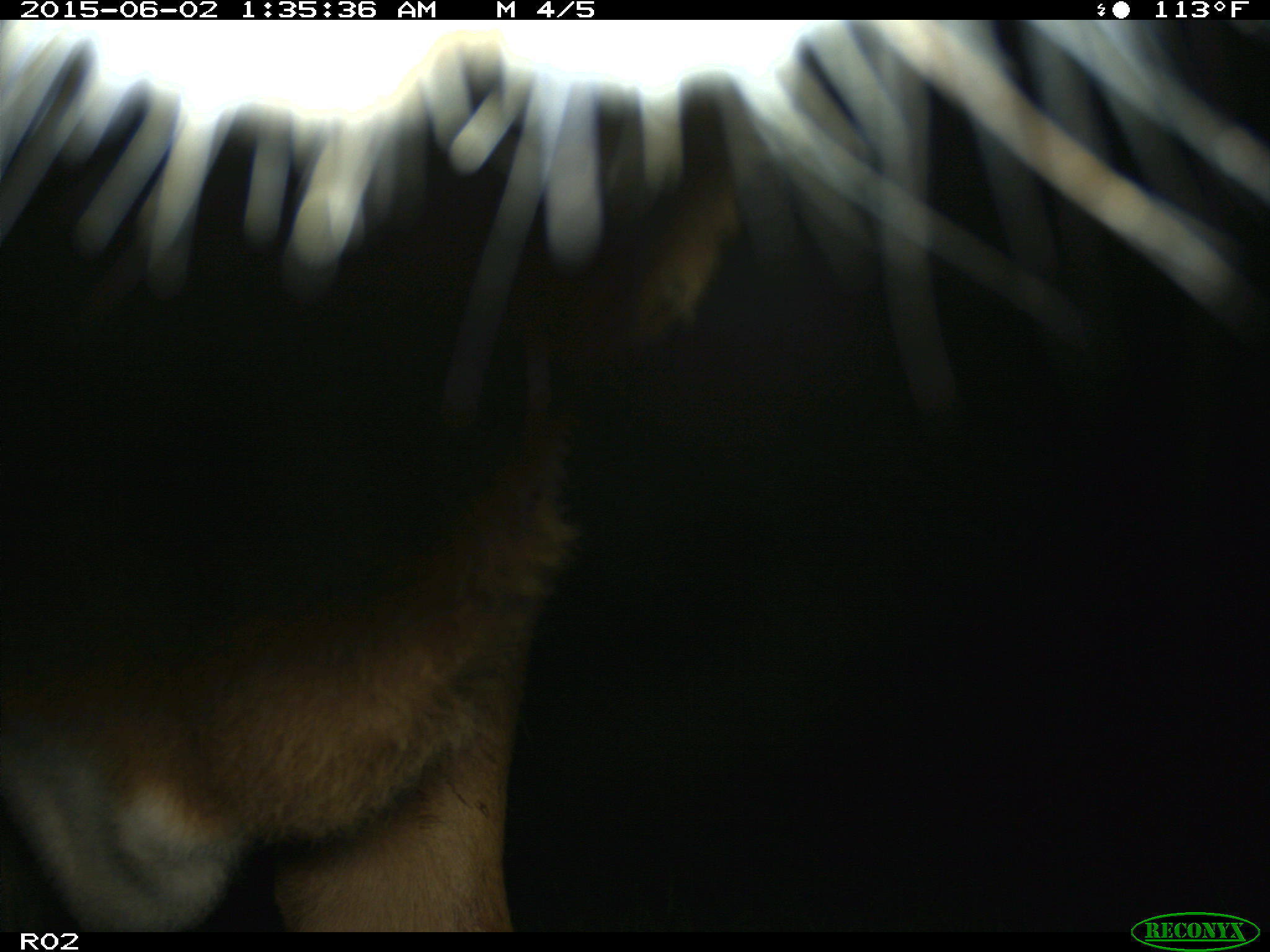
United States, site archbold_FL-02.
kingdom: Animalia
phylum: Chordata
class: Mammalia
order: Artiodactyla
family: Bovidae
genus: Bos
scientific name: Bos taurus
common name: domestic cow